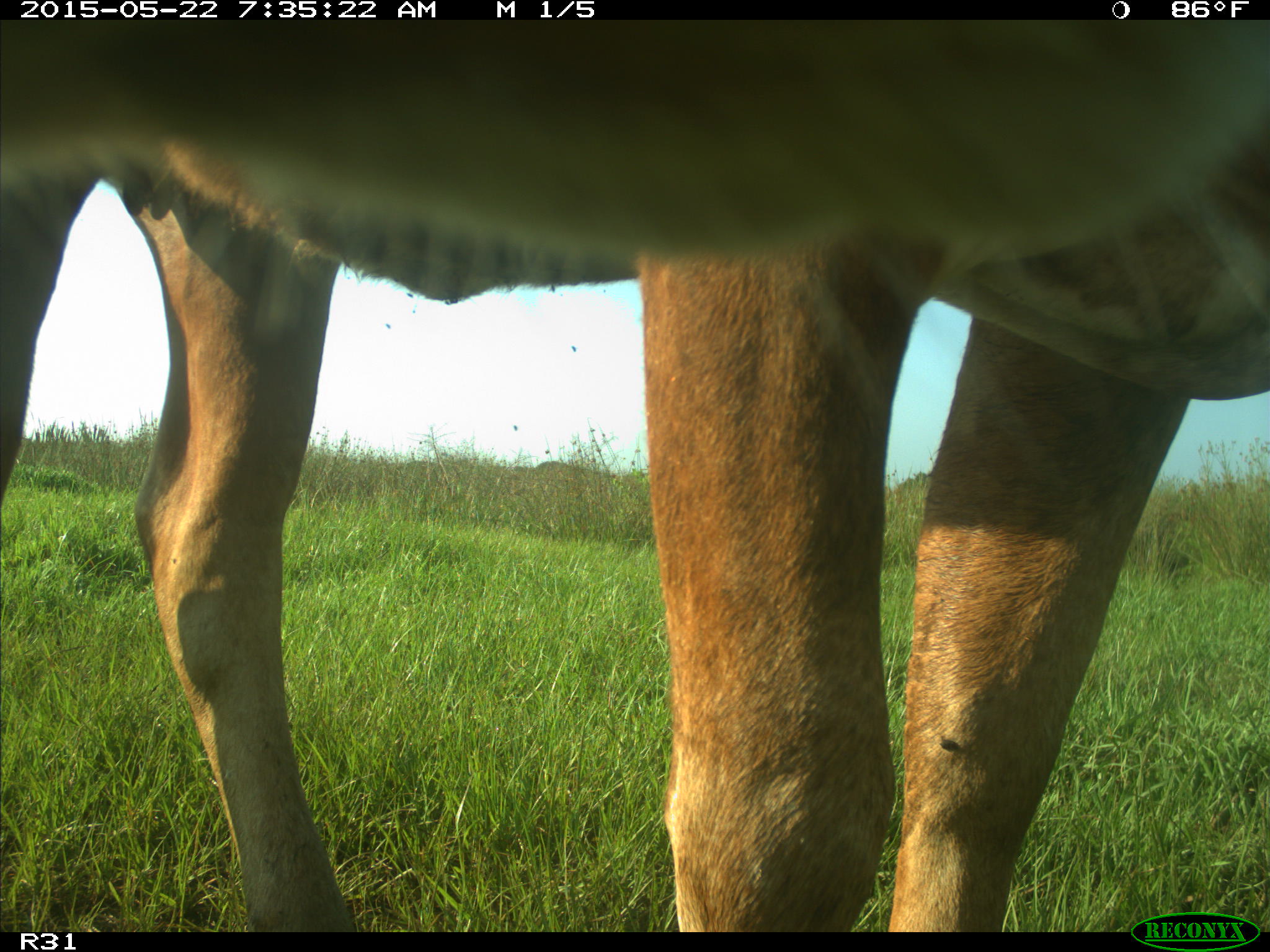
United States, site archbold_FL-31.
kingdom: Animalia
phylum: Chordata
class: Mammalia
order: Artiodactyla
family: Bovidae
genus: Bos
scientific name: Bos taurus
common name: domestic cow